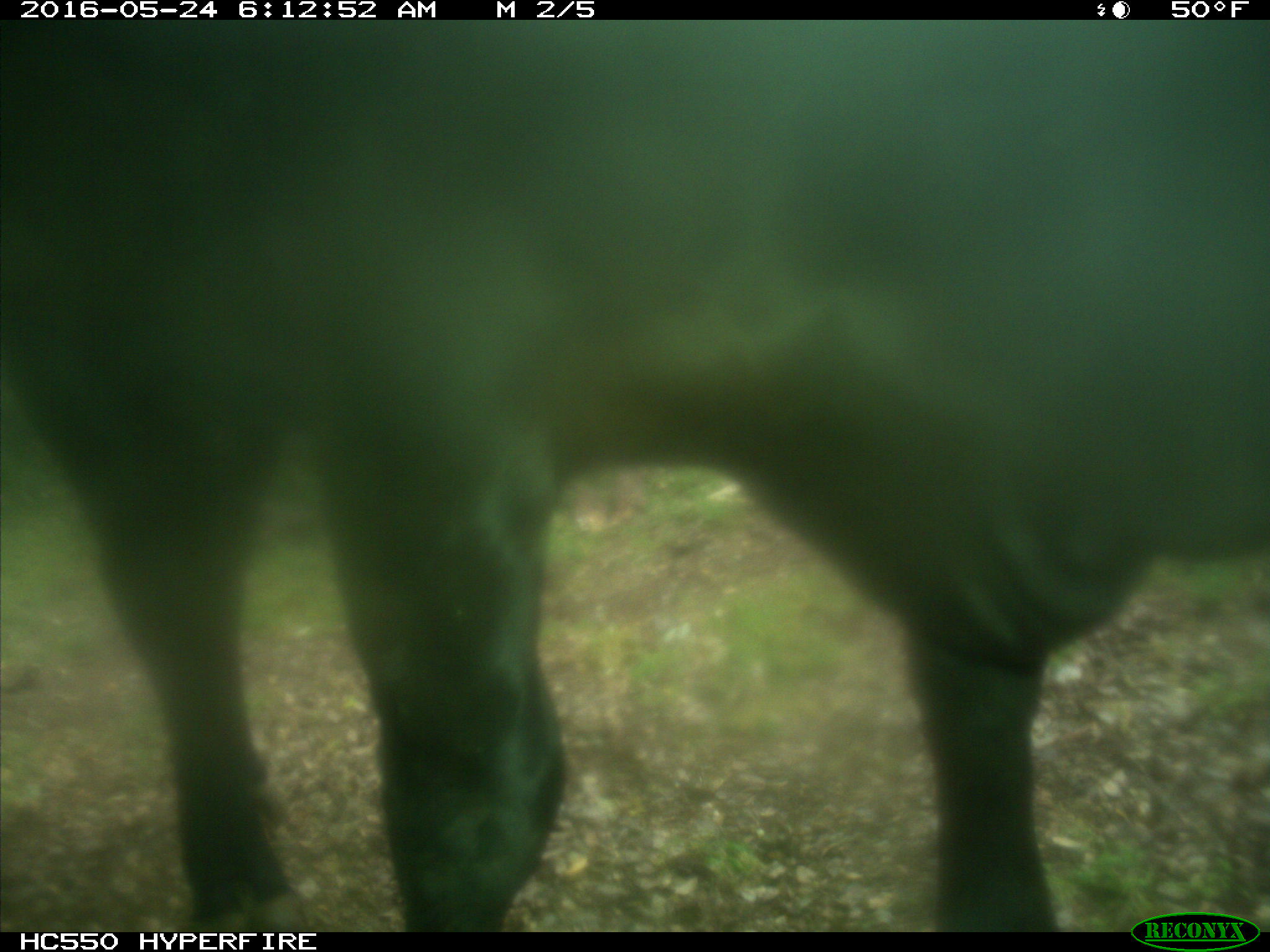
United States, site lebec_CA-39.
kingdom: Animalia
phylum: Chordata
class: Mammalia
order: Artiodactyla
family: Bovidae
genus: Bos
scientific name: Bos taurus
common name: domestic cow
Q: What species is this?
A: Bos taurus (domestic cow).